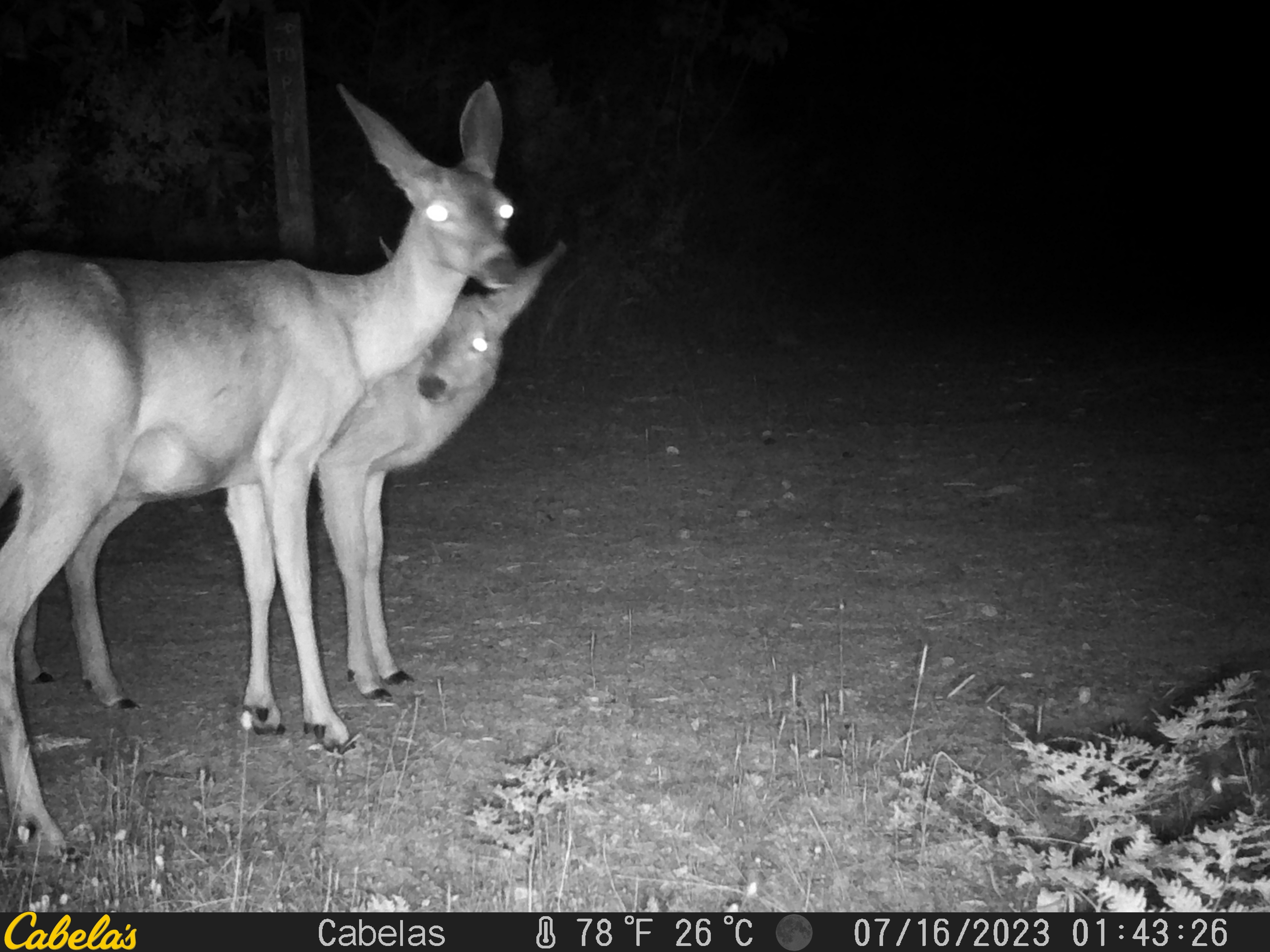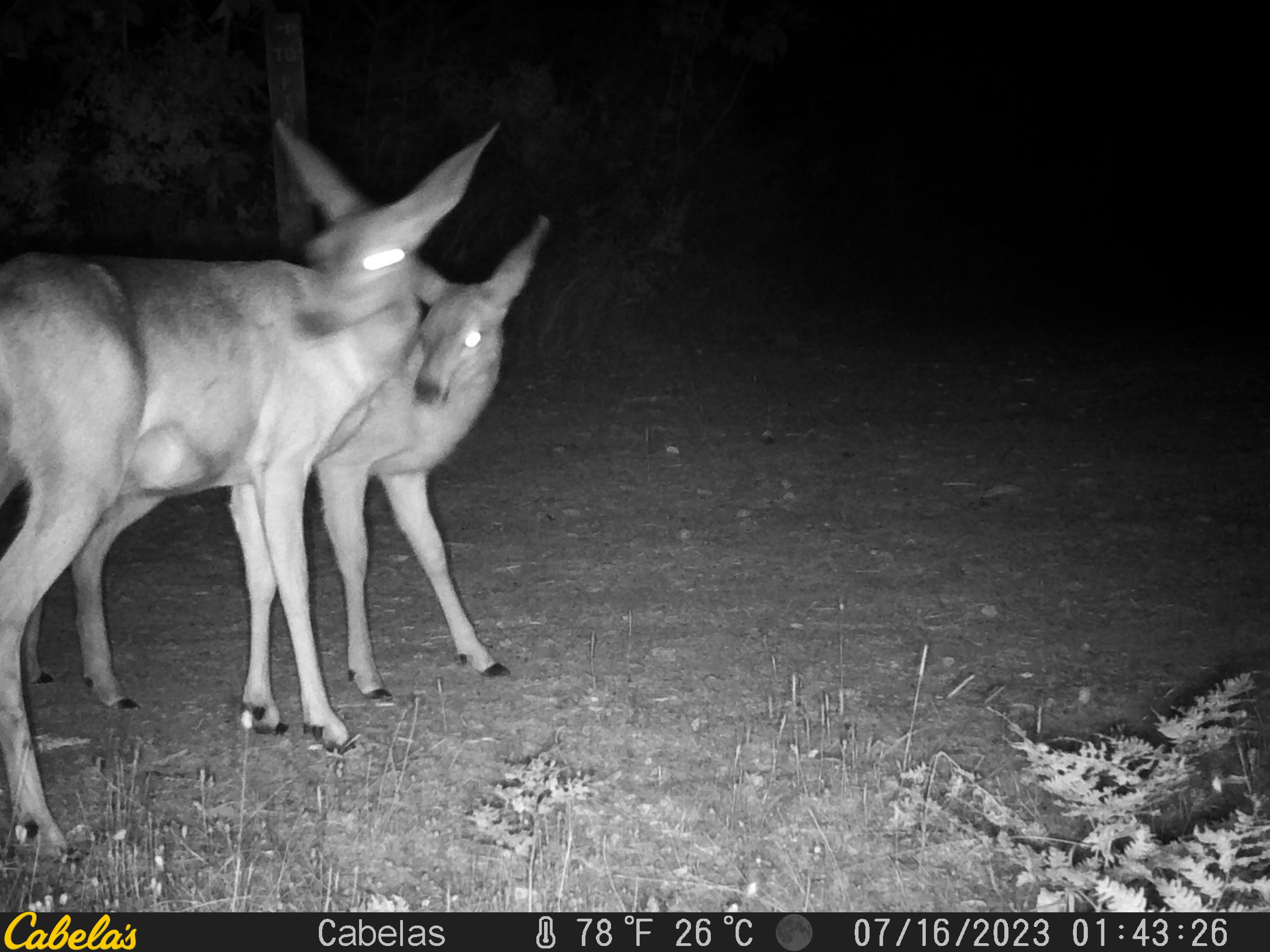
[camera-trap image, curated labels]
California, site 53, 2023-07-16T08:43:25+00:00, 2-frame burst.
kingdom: Animalia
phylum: Chordata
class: Mammalia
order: Artiodactyla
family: Cervidae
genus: Odocoileus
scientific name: Odocoileus hemionus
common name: mule deer